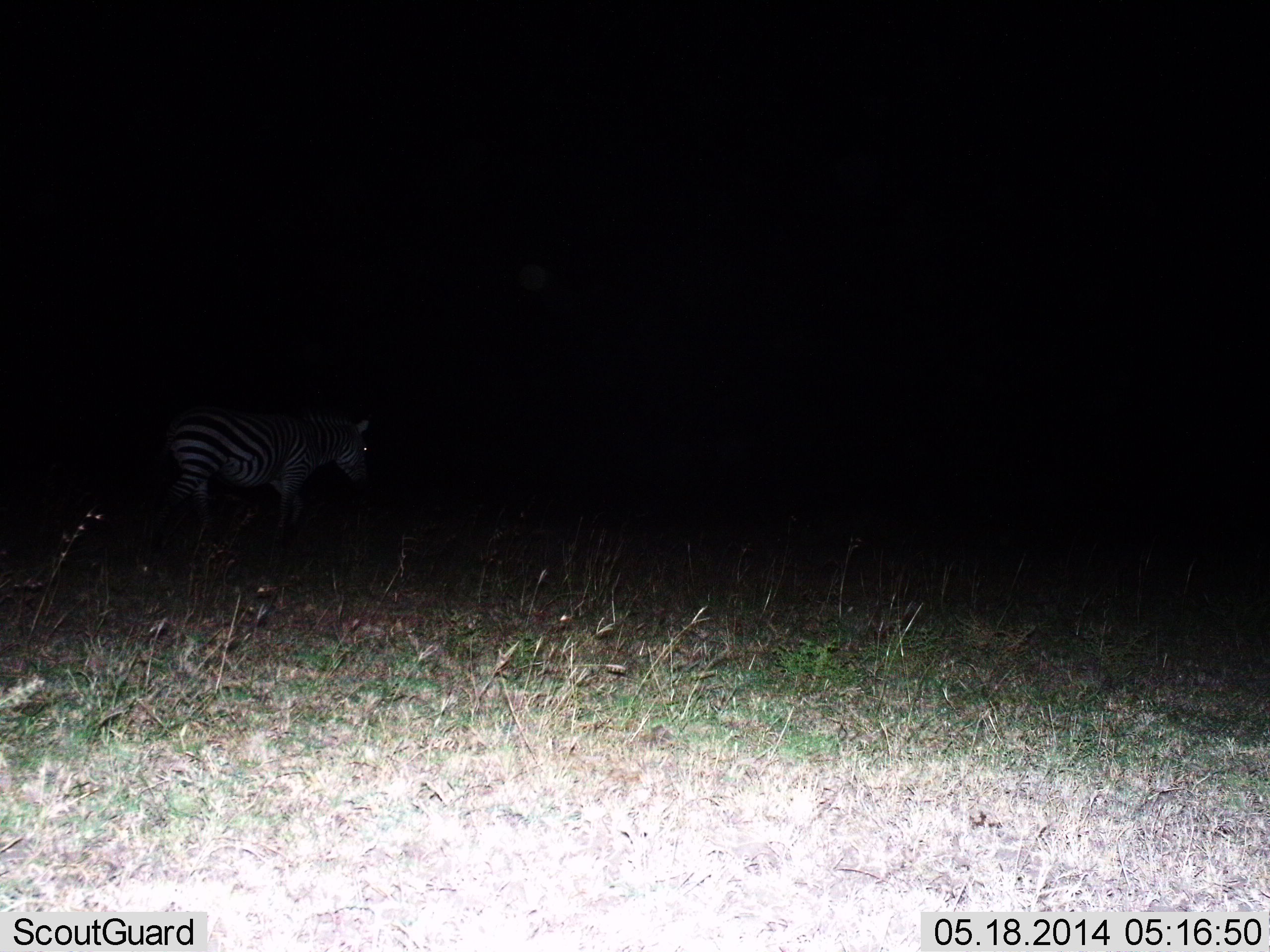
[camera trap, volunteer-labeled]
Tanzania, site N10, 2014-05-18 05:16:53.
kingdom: Animalia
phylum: Chordata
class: Mammalia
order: Perissodactyla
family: Equidae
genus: Equus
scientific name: Equus quagga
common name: plains zebra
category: zebra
Zebra (plains zebra) (Equus quagga), count 1. Behavior (volunteer vote fractions): standing 44%, resting 0%, moving 46%, interacting 0%. Young present (vote fraction): 0%. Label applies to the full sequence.